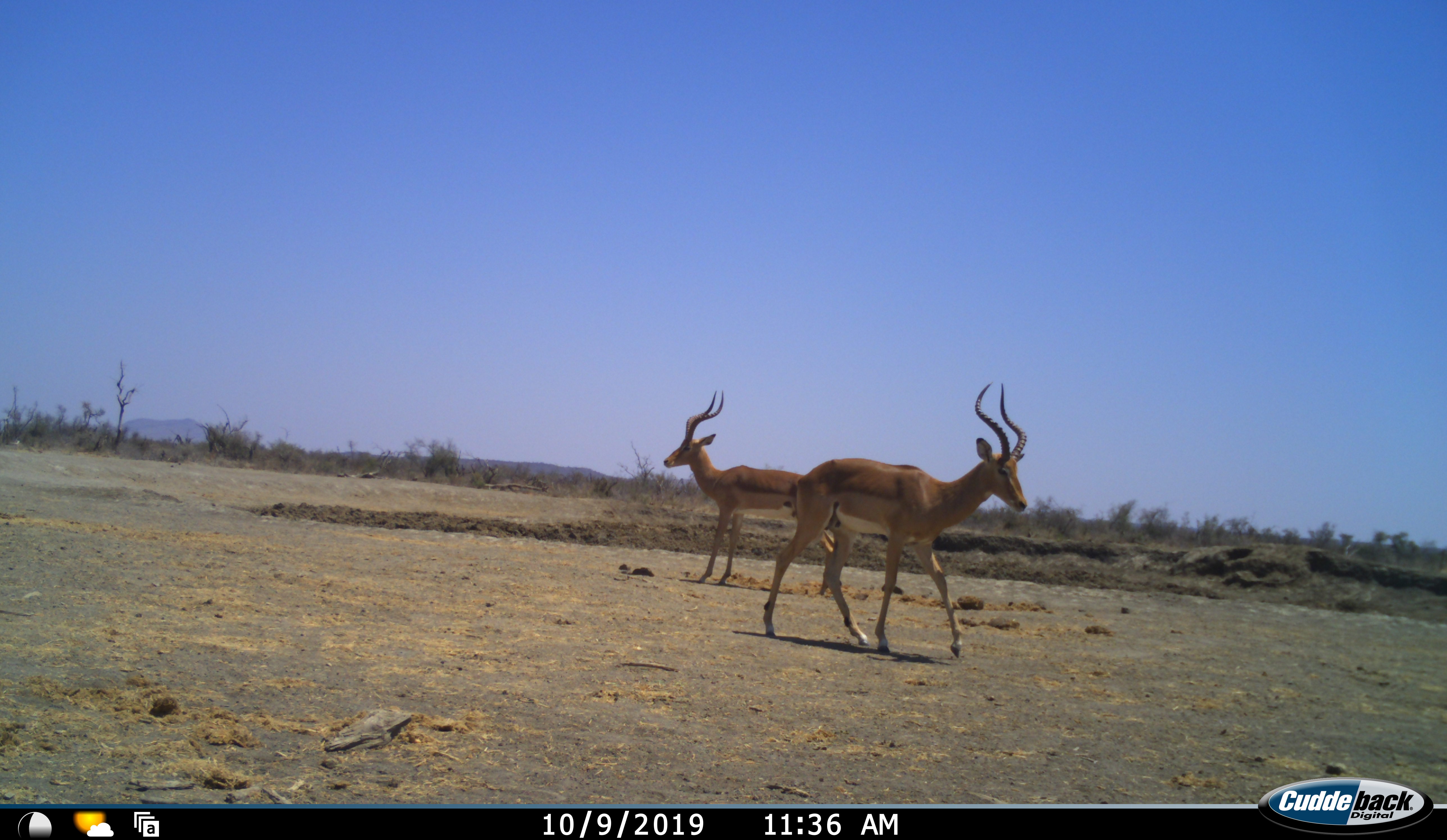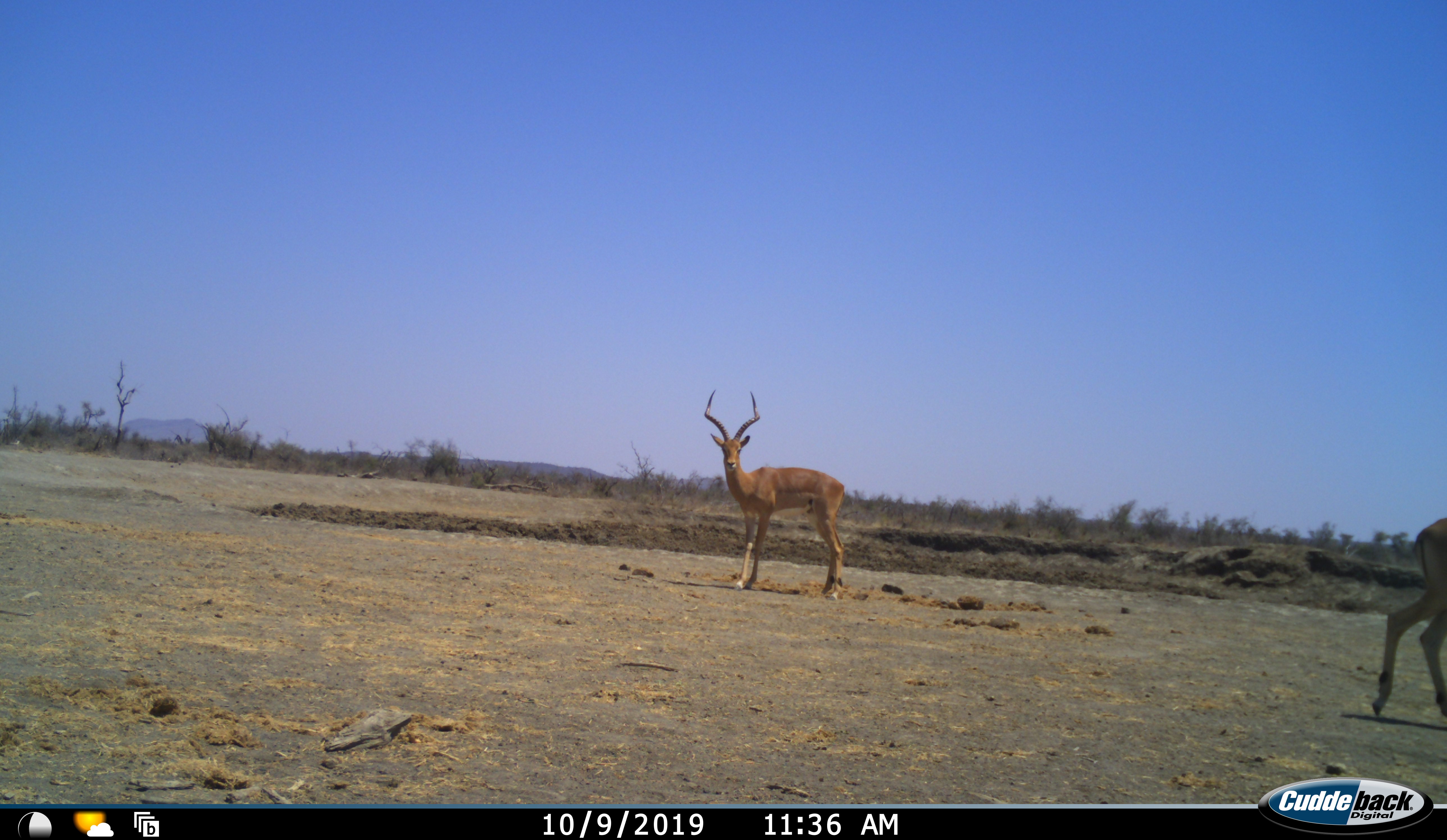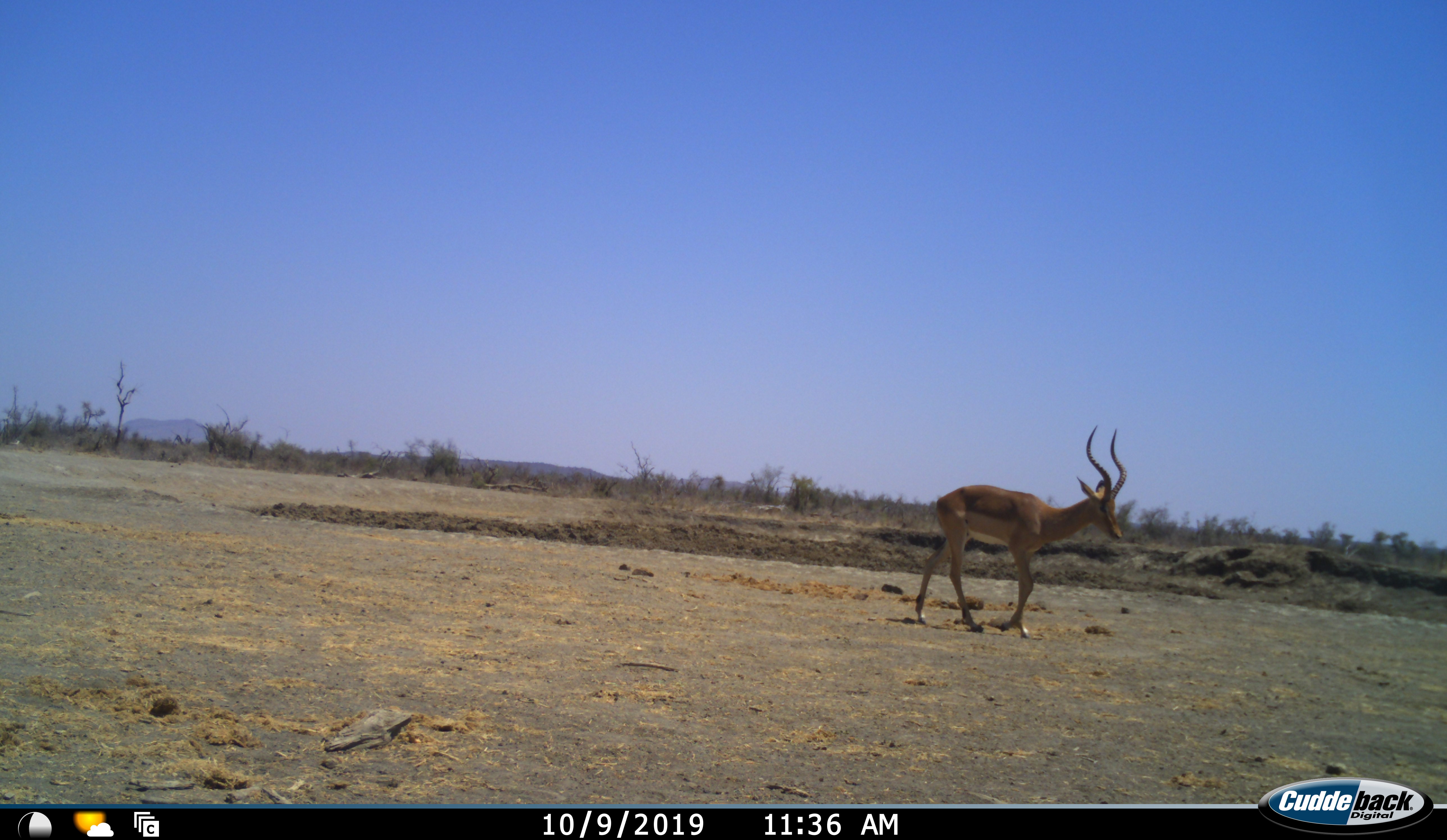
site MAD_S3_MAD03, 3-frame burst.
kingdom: Animalia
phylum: Chordata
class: Mammalia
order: Artiodactyla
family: Bovidae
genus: Aepyceros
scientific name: Aepyceros melampus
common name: impala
Impala (Aepyceros melampus), count 2. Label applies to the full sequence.